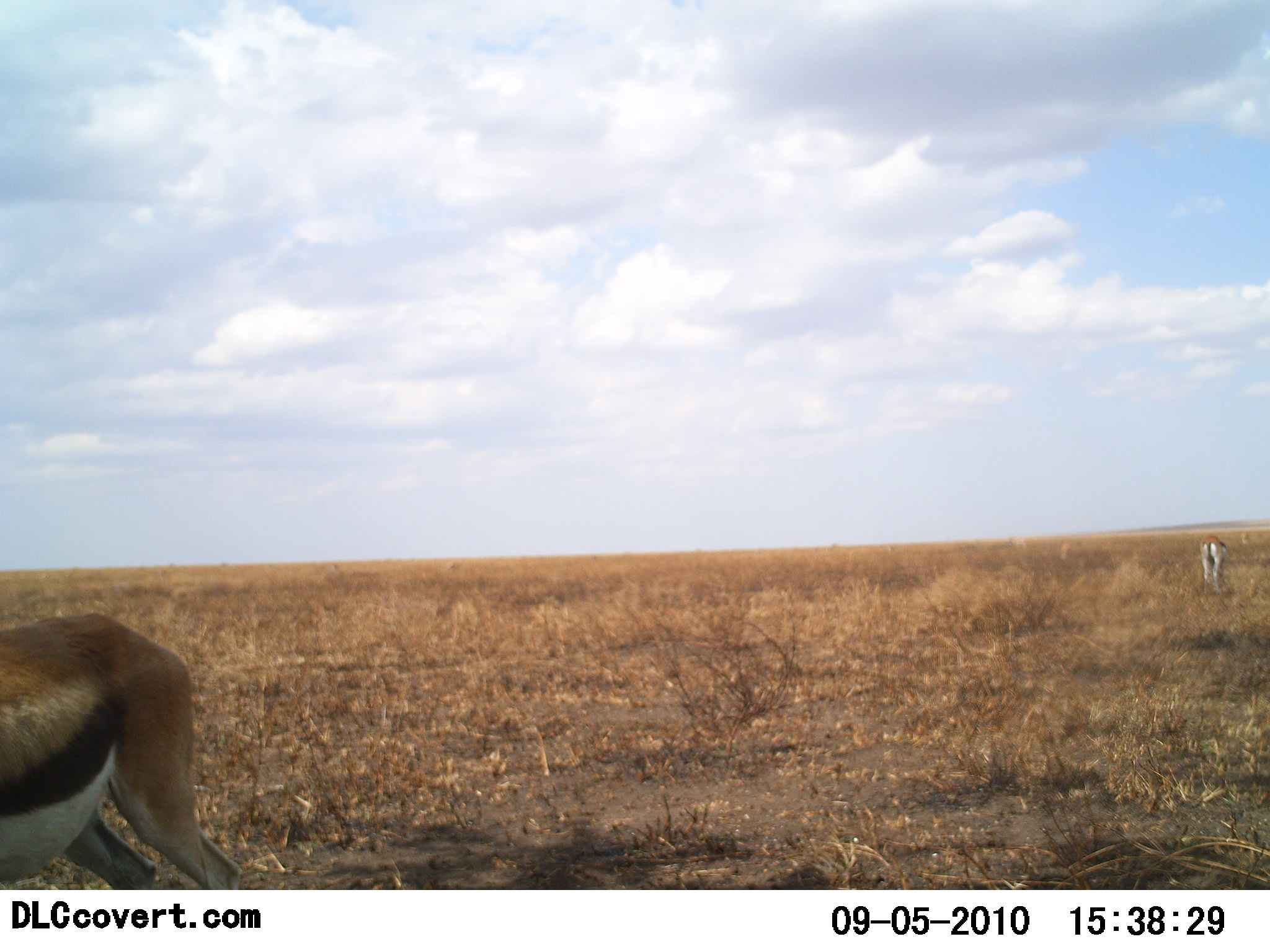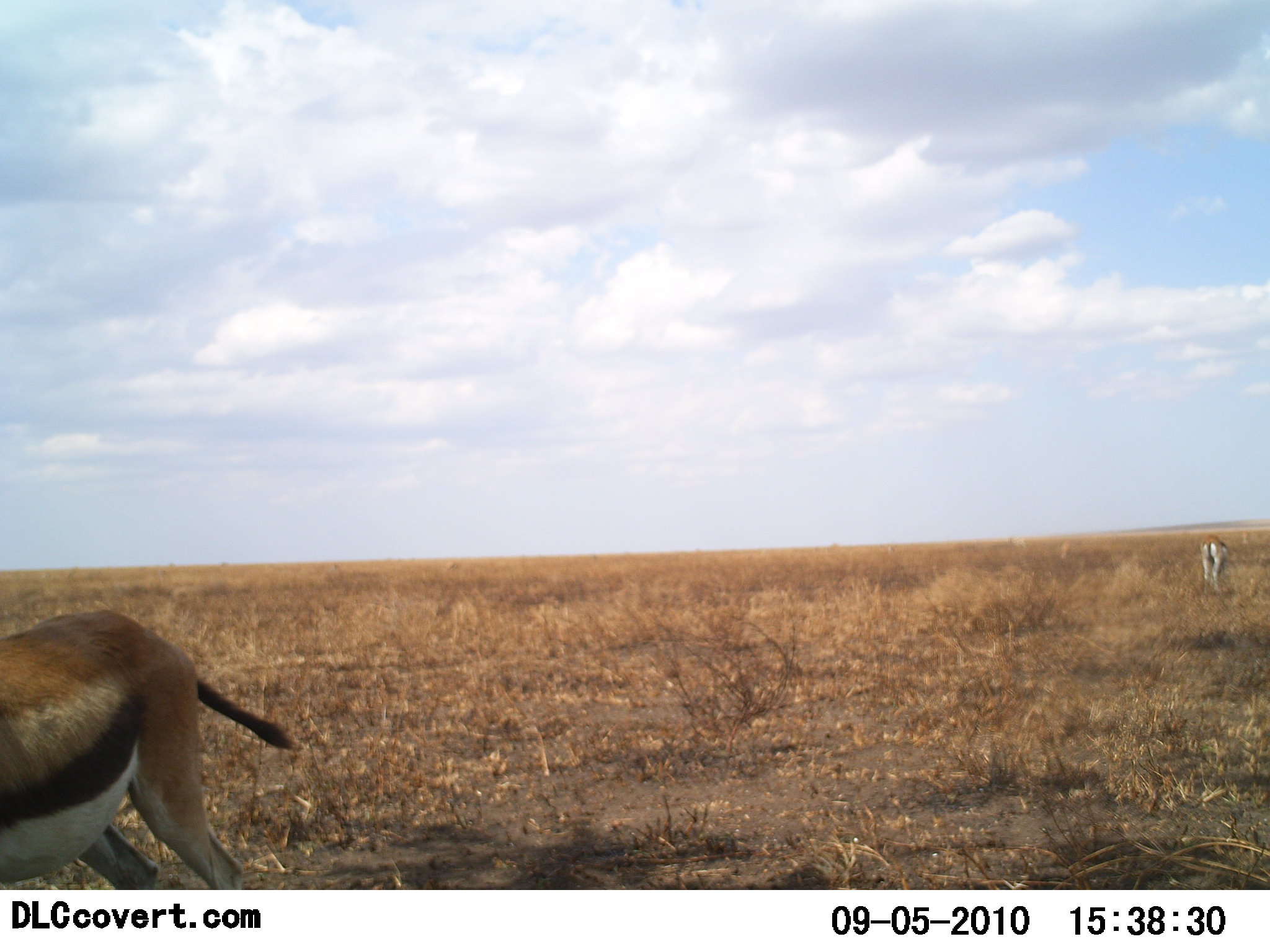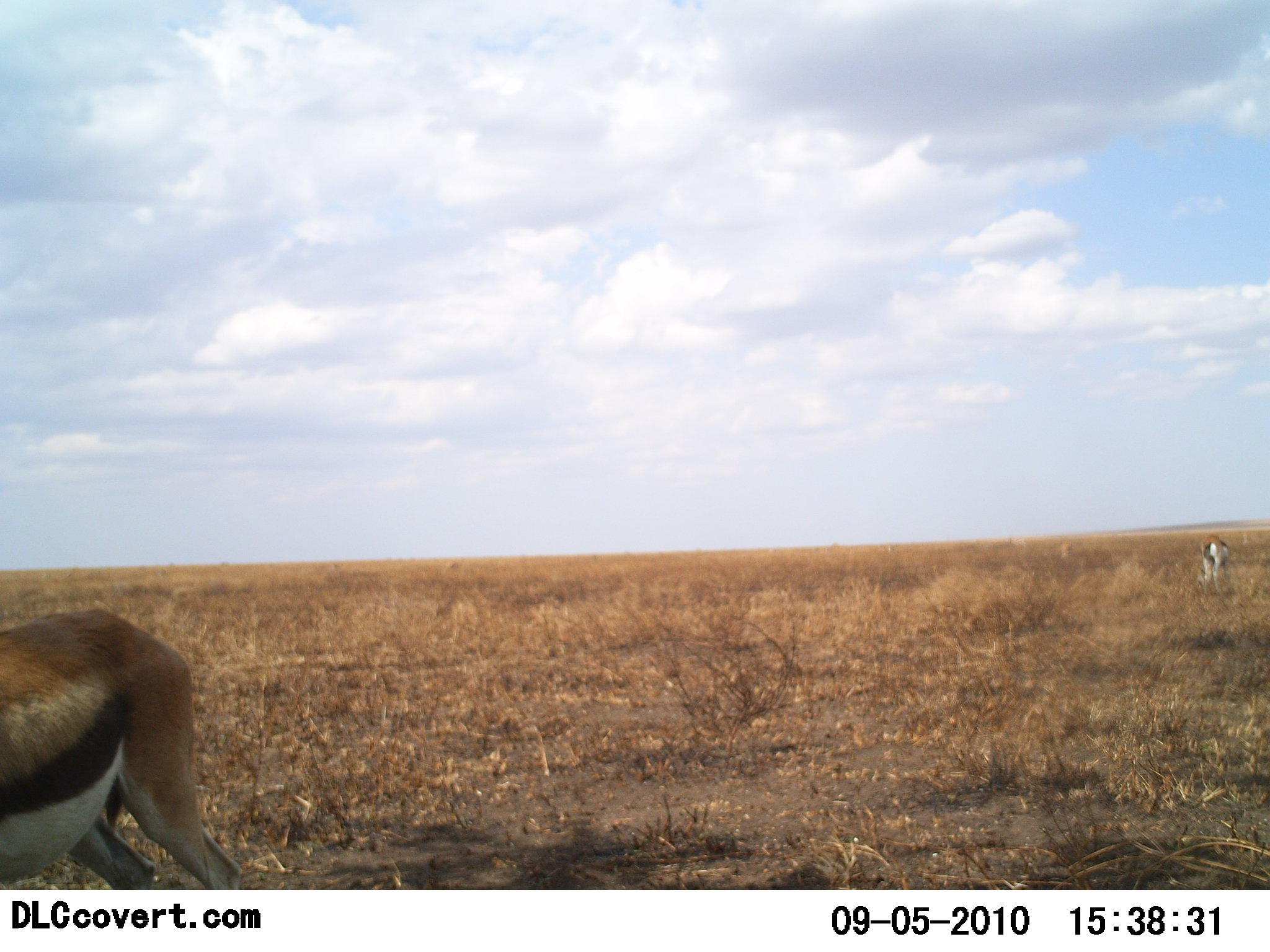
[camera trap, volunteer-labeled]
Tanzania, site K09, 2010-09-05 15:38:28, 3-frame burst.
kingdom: Animalia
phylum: Chordata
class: Mammalia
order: Artiodactyla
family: Bovidae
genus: Eudorcas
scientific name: Eudorcas thomsonii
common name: thomson's gazelle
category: gazellethomsons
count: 2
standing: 53%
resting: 0%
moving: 24%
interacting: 0%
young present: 0%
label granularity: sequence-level